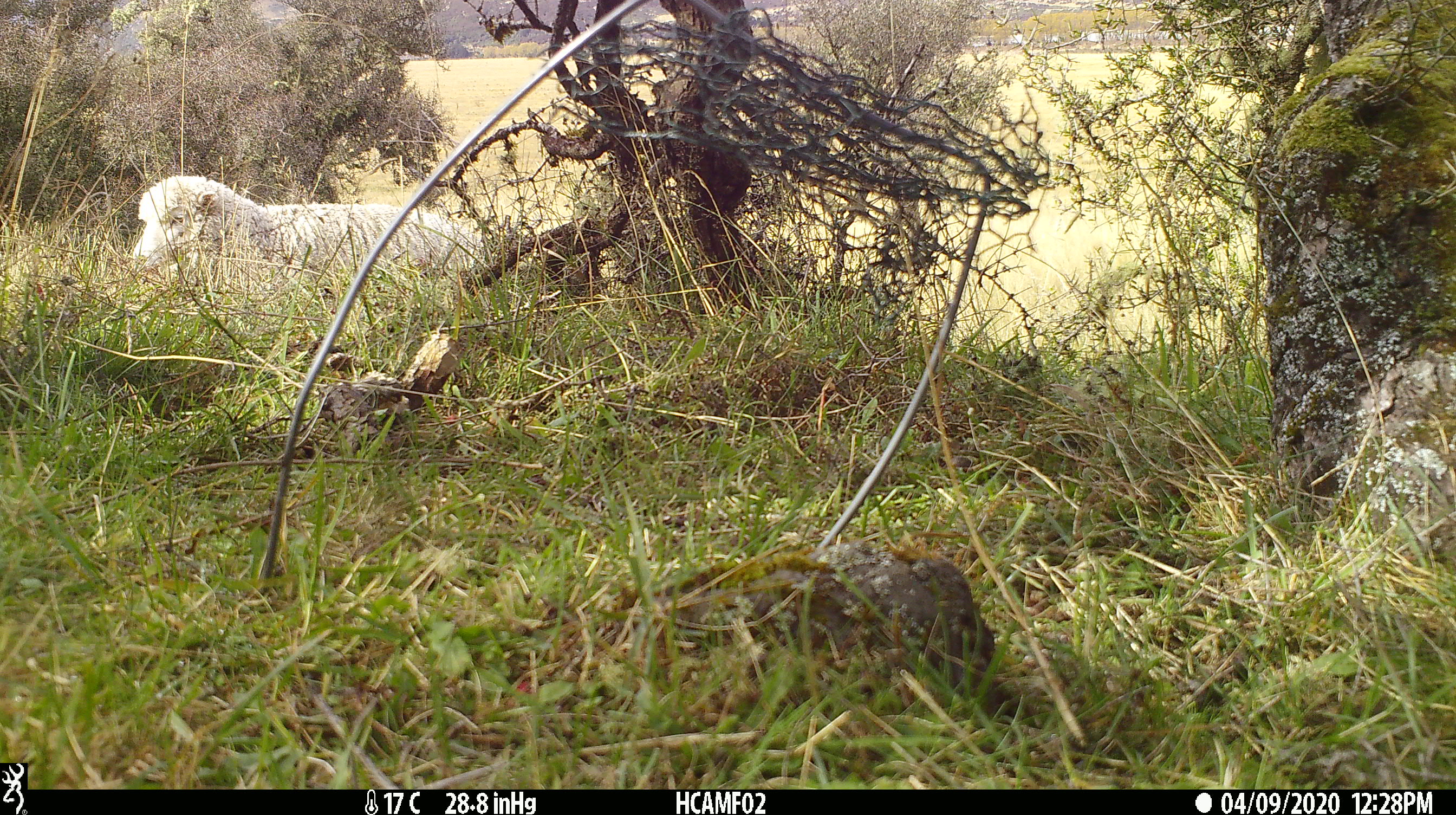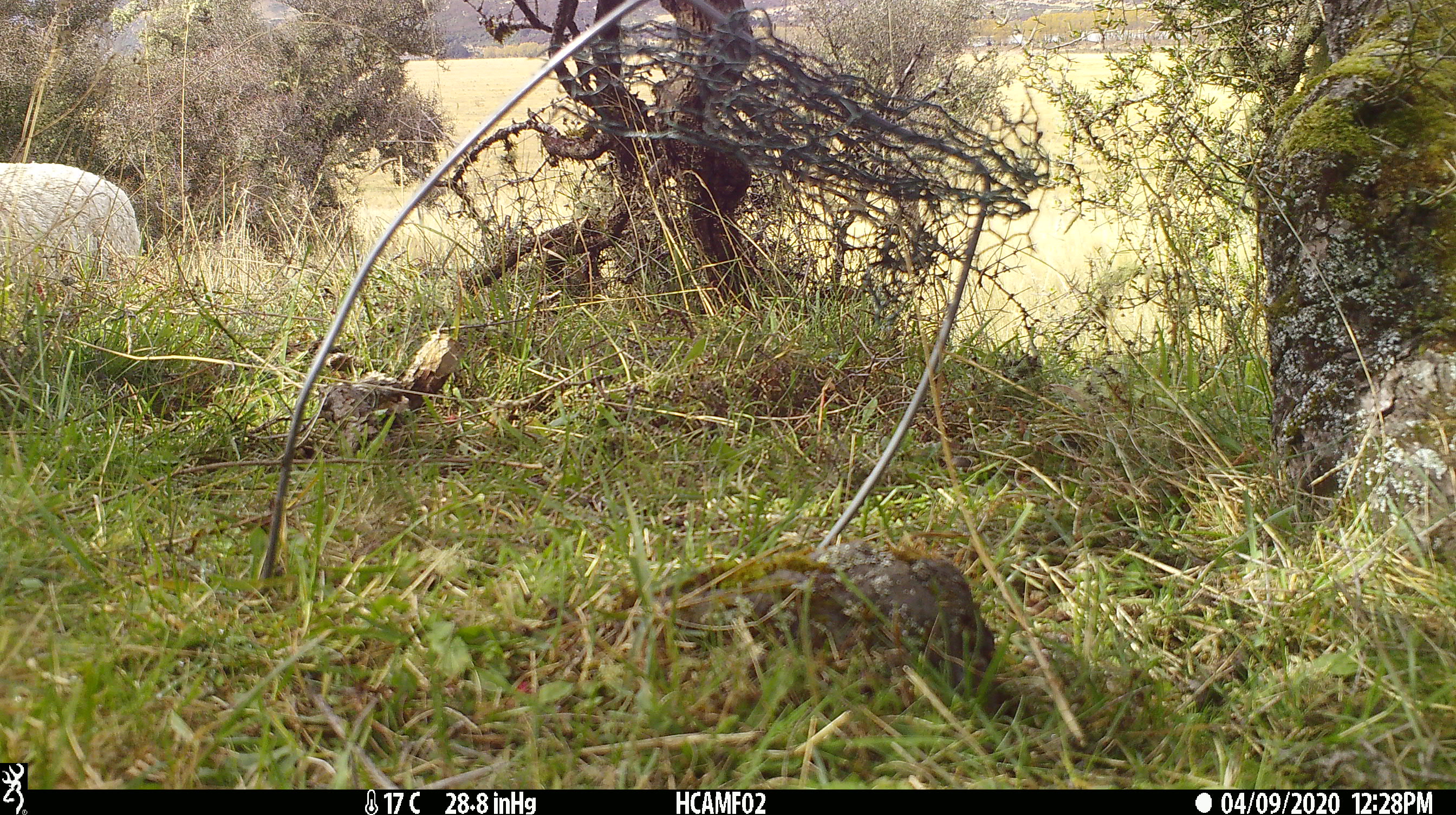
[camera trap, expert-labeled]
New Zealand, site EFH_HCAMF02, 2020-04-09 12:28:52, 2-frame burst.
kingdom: Animalia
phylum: Chordata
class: Mammalia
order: Artiodactyla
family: Bovidae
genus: Ovis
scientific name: Ovis aries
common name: domestic sheep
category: sheep